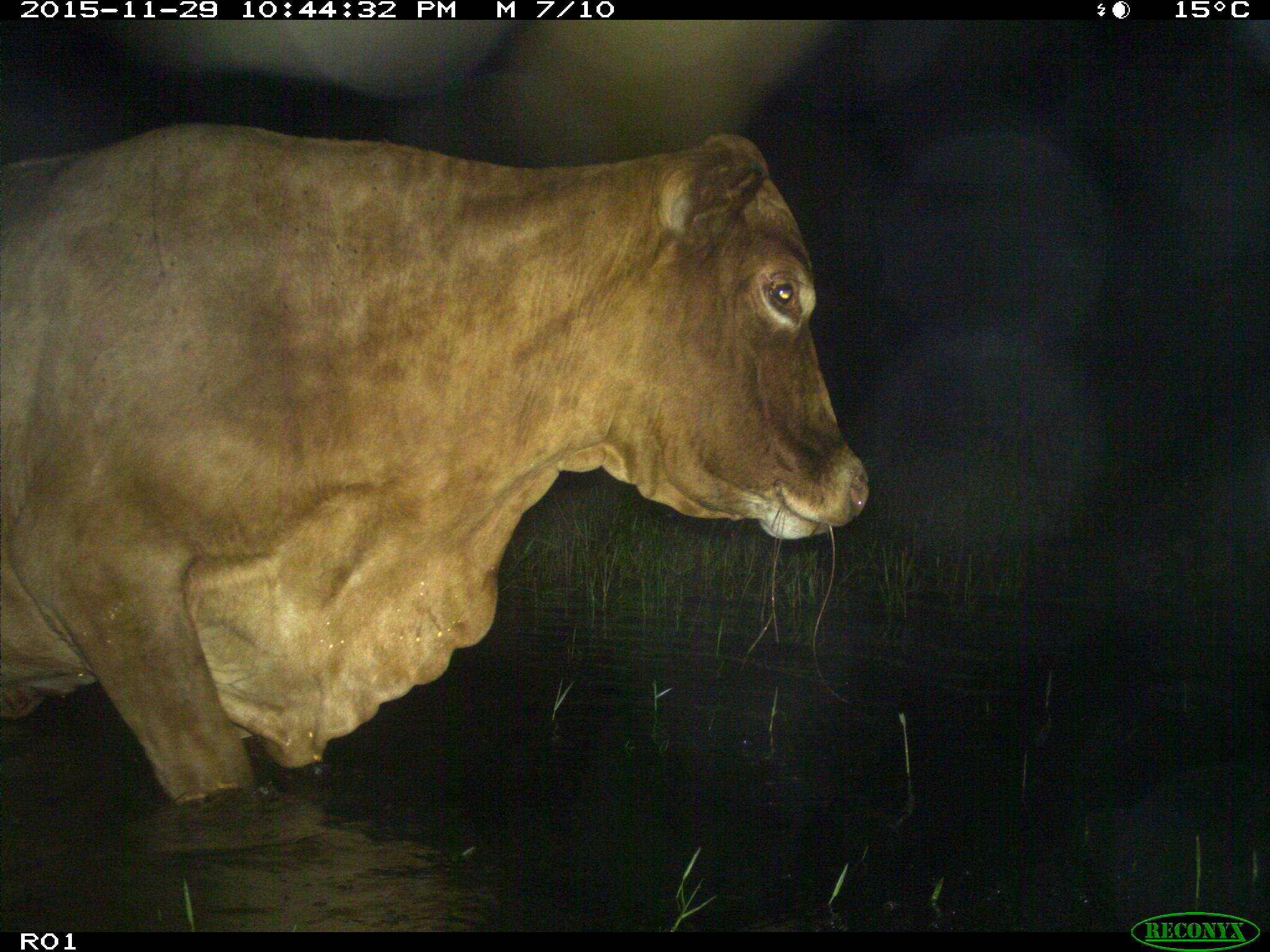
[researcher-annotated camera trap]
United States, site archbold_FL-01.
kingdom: Animalia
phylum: Chordata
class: Mammalia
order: Artiodactyla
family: Bovidae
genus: Bos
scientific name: Bos taurus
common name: domestic cow